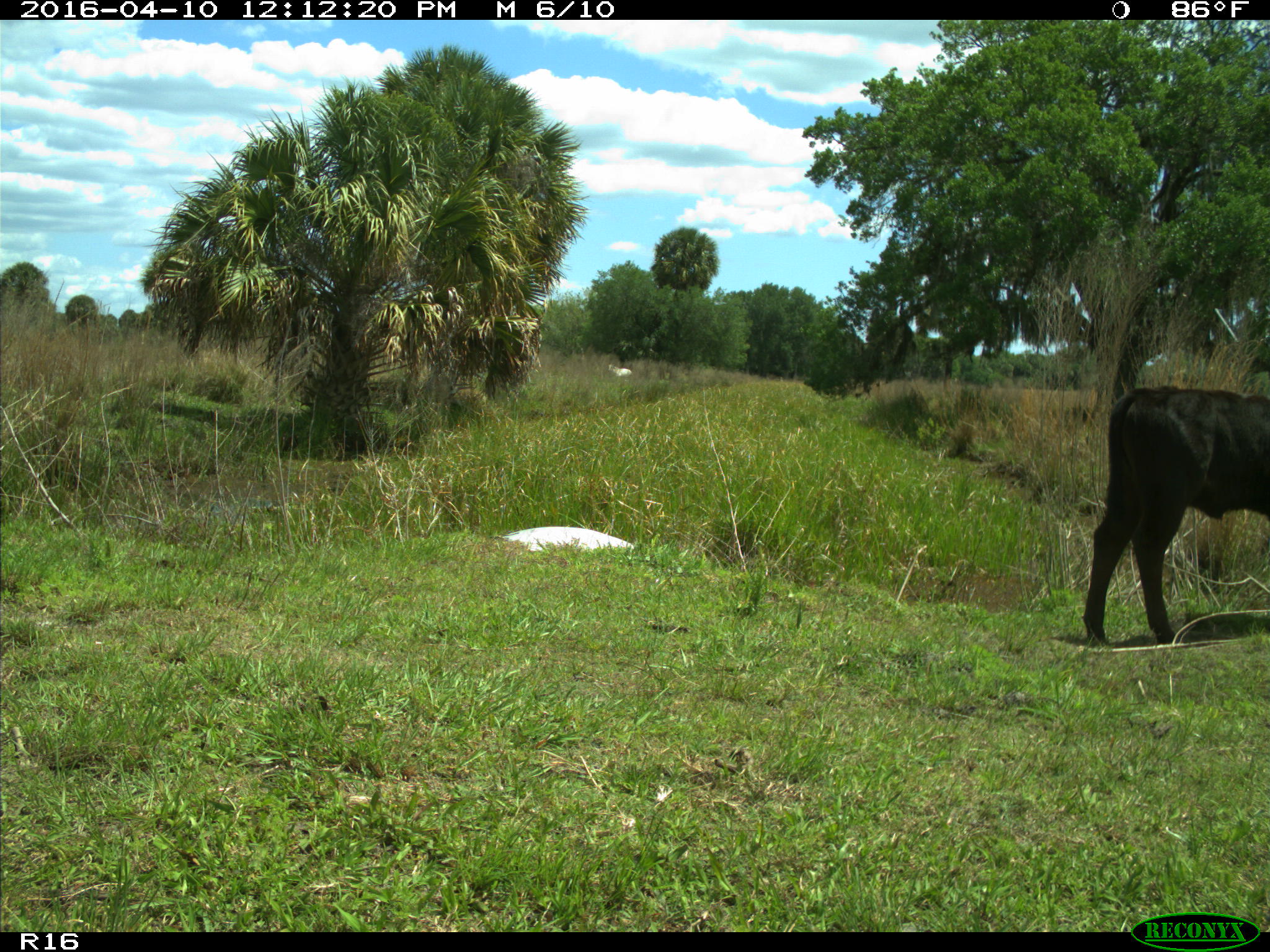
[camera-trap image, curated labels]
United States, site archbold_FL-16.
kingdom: Animalia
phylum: Chordata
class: Mammalia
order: Artiodactyla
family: Bovidae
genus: Bos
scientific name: Bos taurus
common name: domestic cow